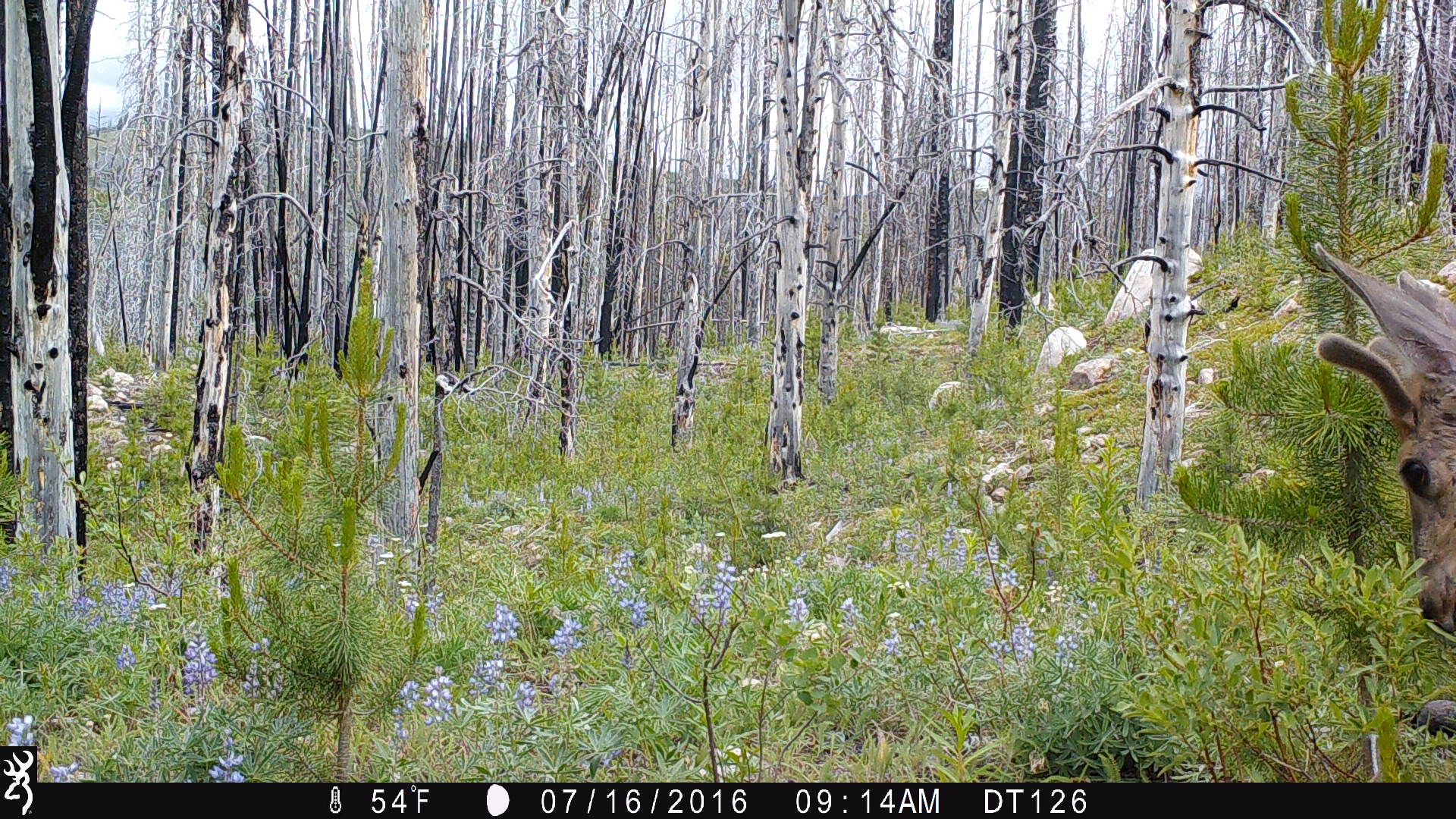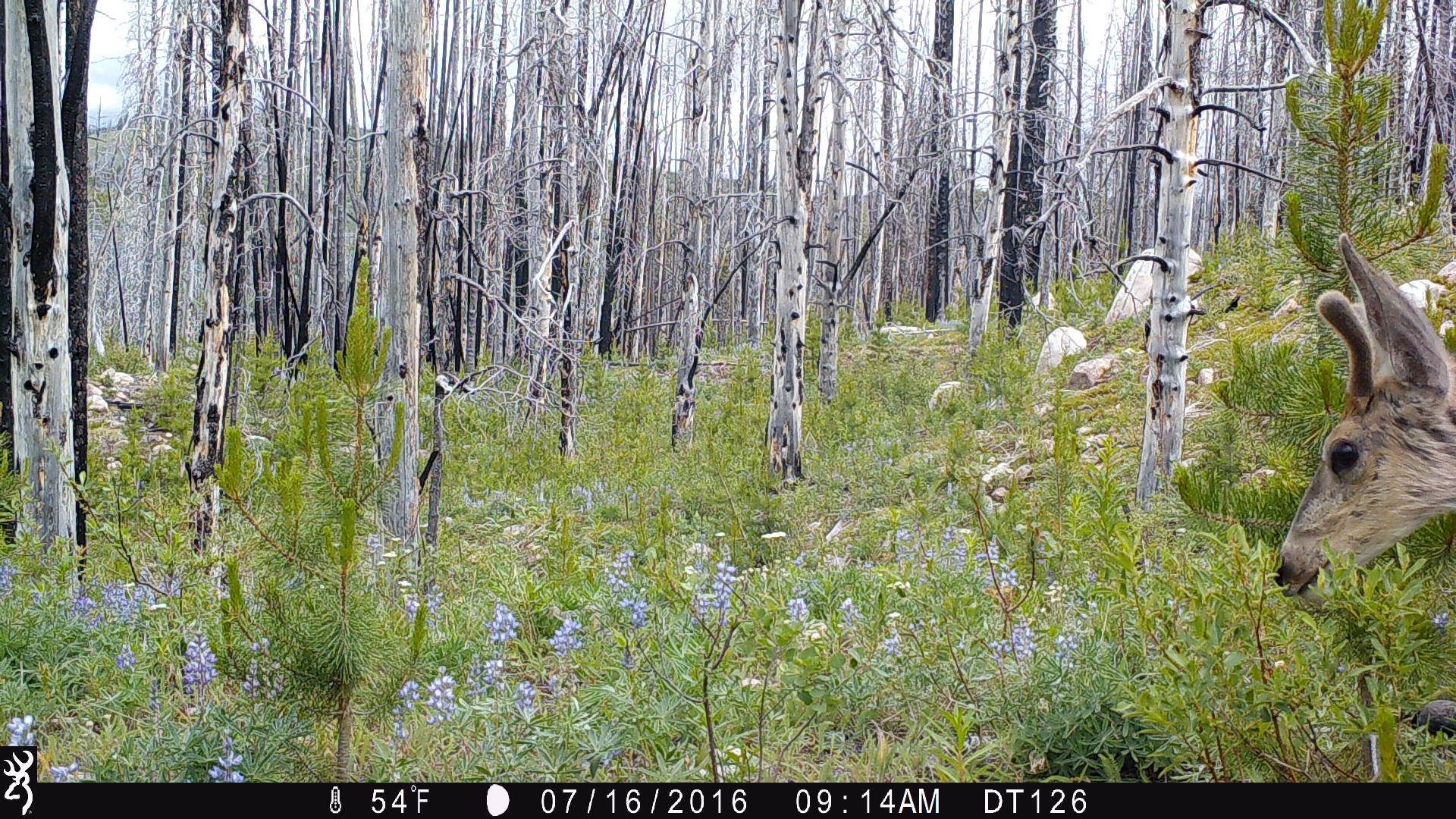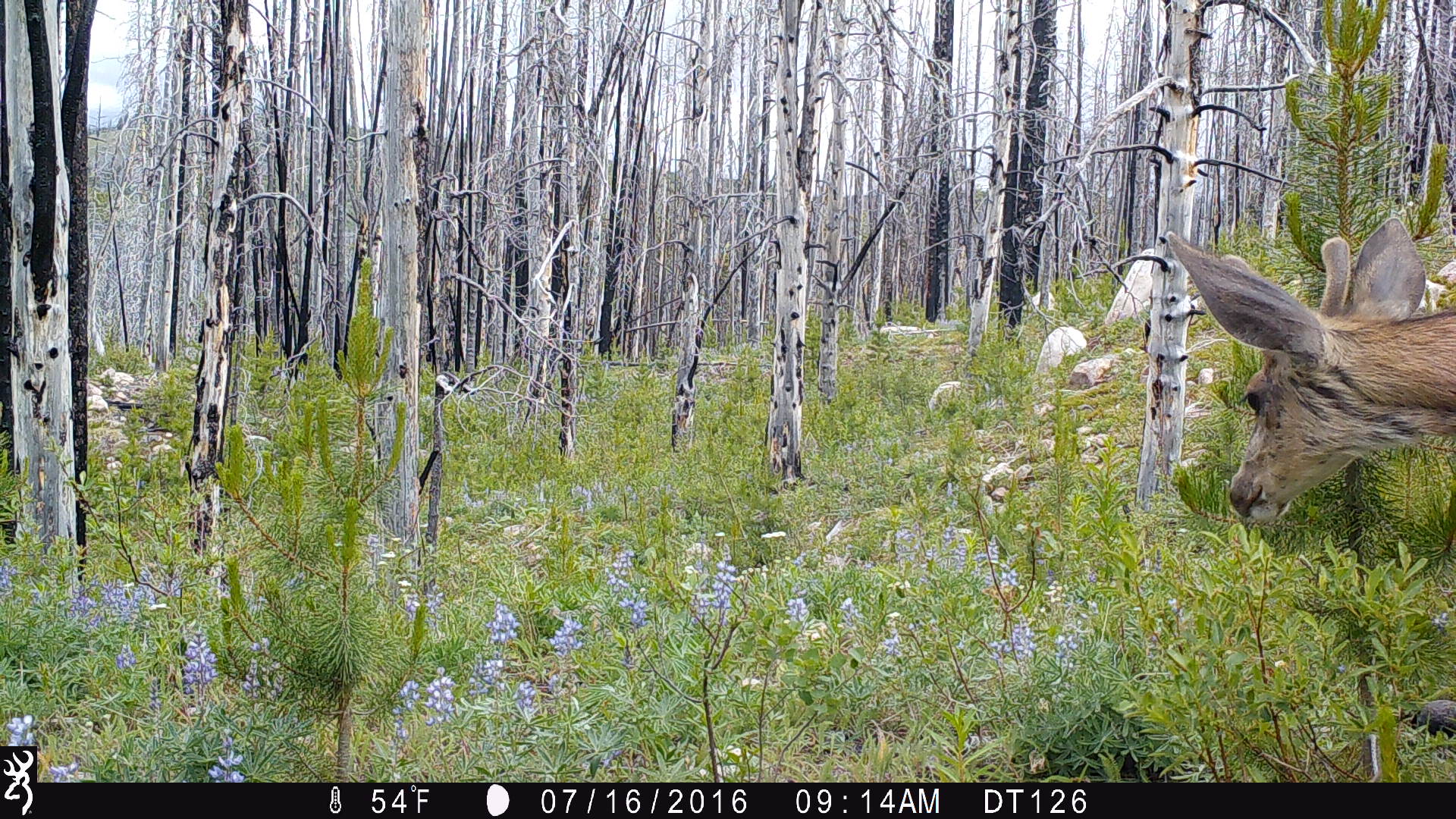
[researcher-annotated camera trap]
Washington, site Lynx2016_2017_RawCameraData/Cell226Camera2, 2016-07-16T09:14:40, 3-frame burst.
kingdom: Animalia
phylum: Chordata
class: Mammalia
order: Artiodactyla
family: Cervidae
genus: Odocoileus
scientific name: Odocoileus hemionus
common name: mule deer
Odocoileus hemionus (mule deer). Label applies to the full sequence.